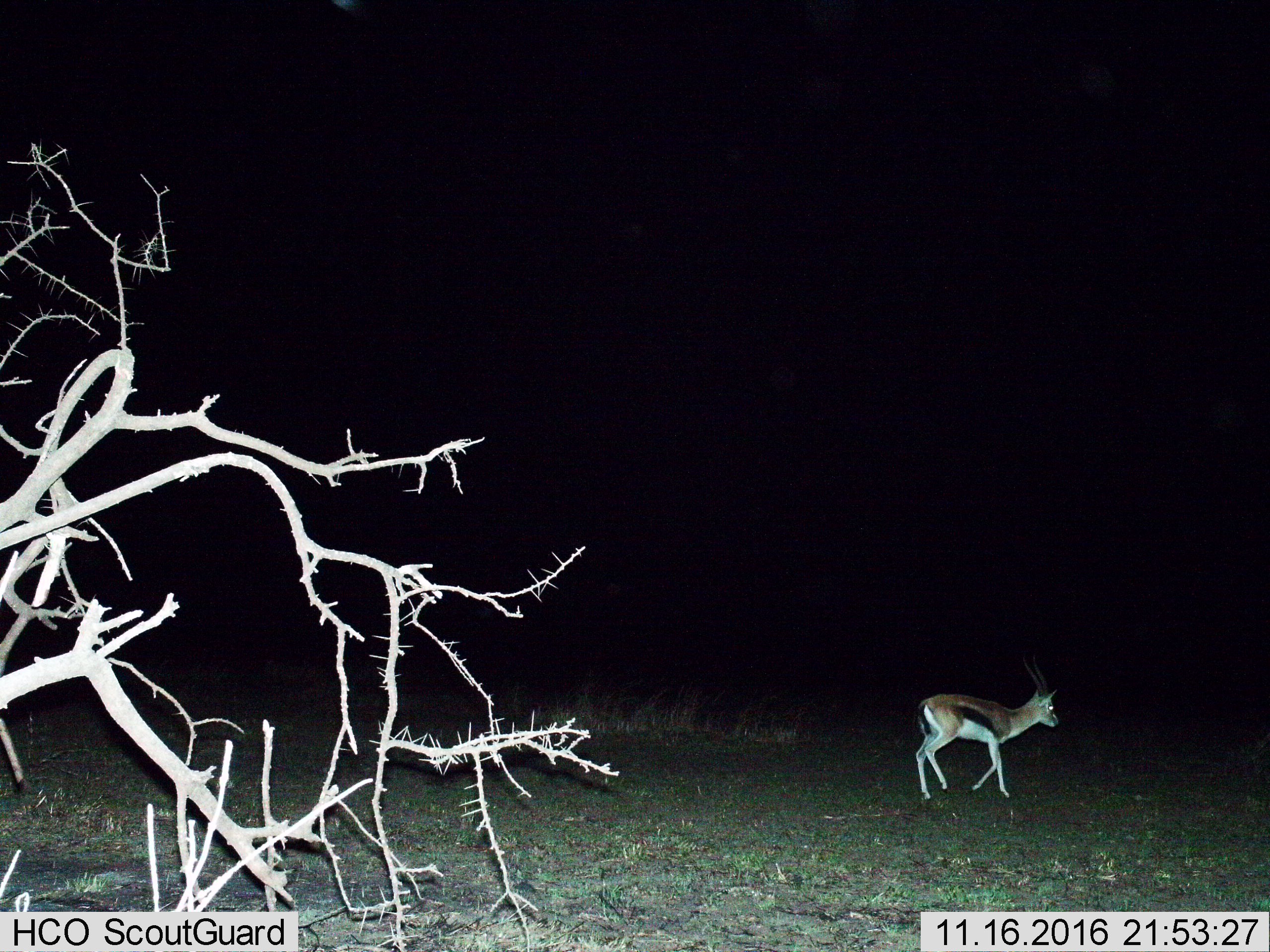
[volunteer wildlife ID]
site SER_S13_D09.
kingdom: Animalia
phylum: Chordata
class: Mammalia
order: Artiodactyla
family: Bovidae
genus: Eudorcas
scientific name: Eudorcas thomsonii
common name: thomson's gazelle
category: gazellethomsons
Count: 1.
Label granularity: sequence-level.